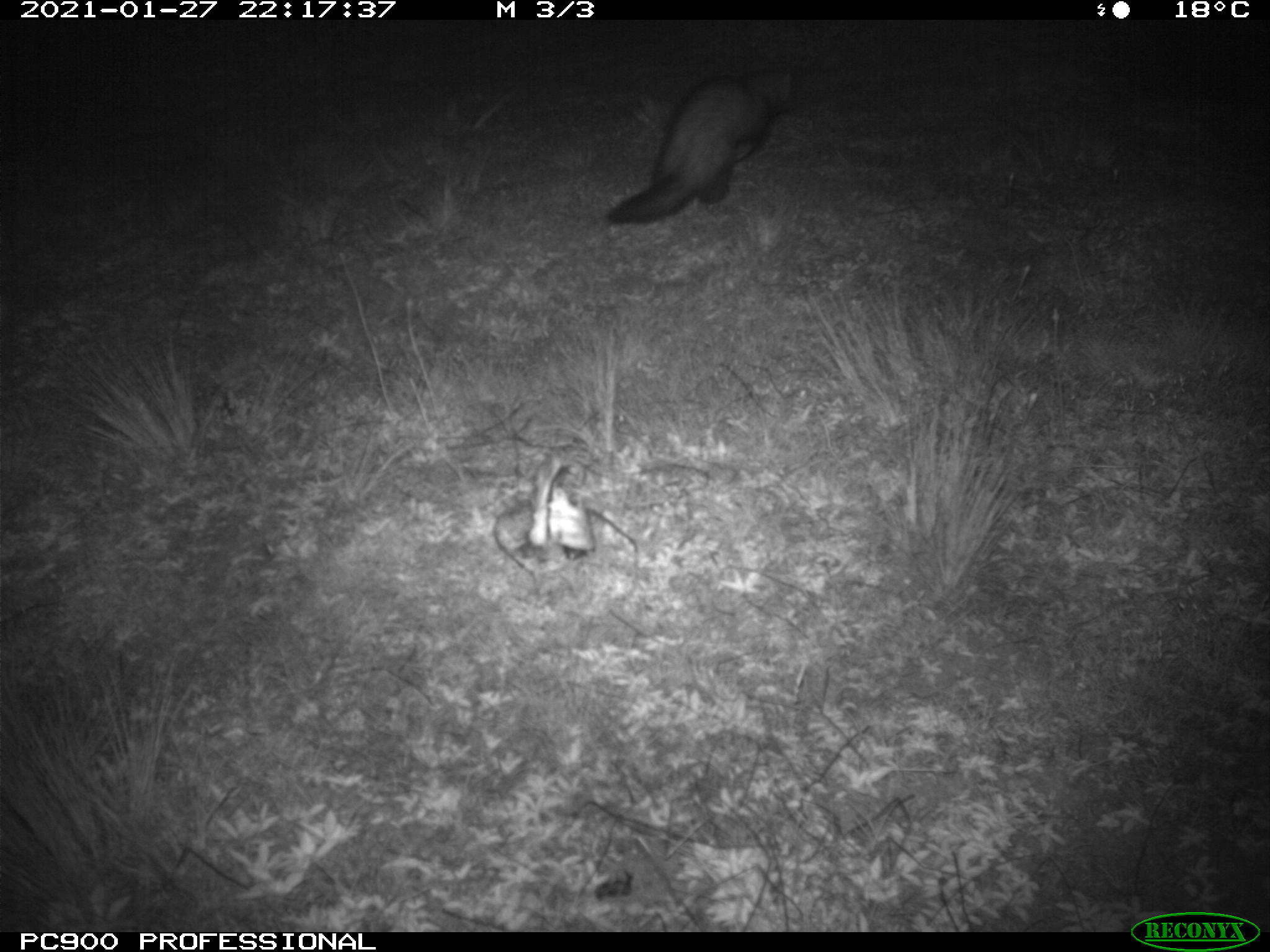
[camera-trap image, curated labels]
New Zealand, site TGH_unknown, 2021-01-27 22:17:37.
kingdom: Animalia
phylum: Chordata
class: Mammalia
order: Carnivora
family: Mustelidae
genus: Mustela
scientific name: Mustela furo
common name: ferret